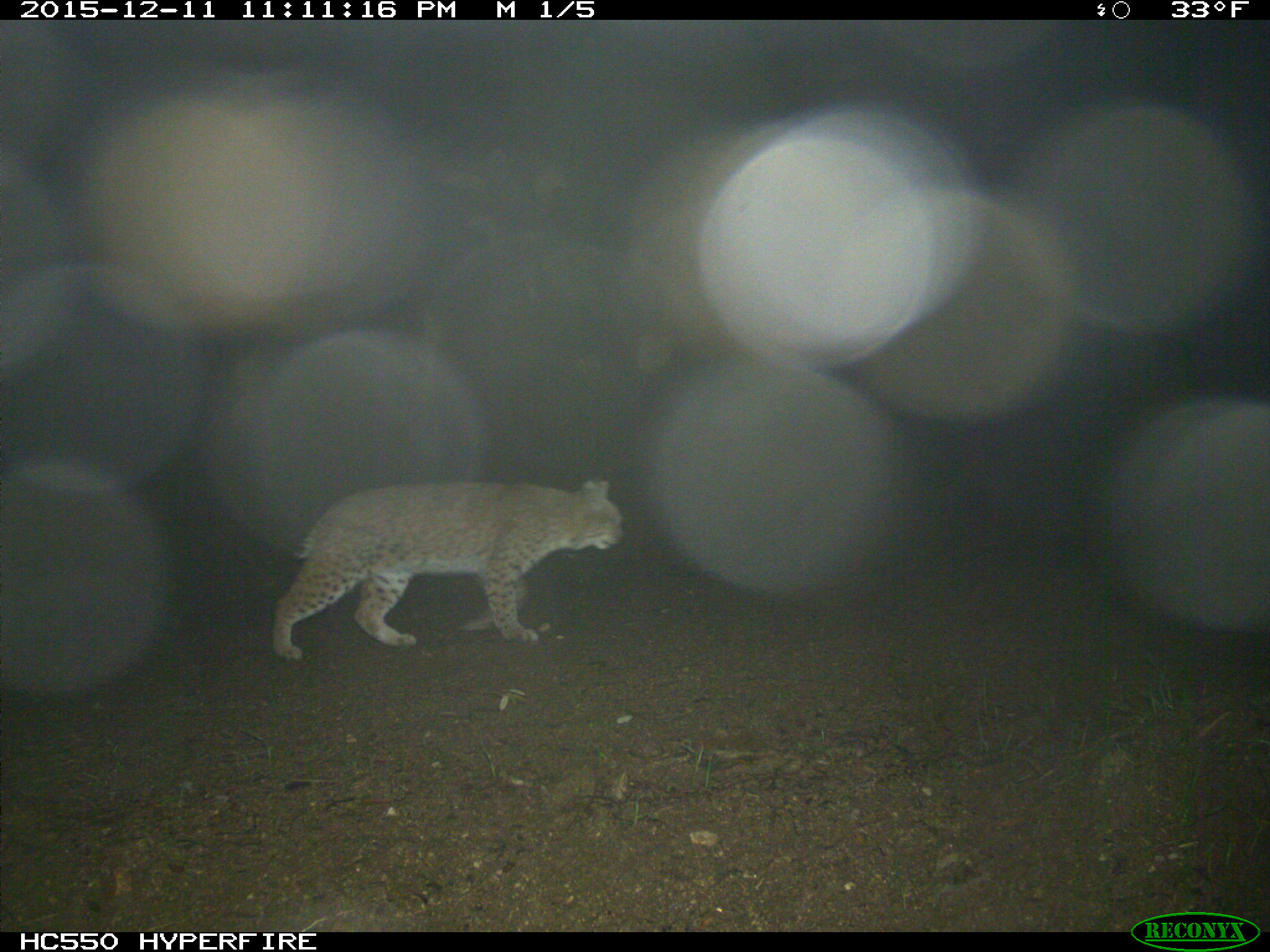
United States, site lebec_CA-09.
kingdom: Animalia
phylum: Chordata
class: Mammalia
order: Carnivora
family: Felidae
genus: Lynx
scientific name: Lynx rufus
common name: bobcat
Lynx rufus (bobcat).